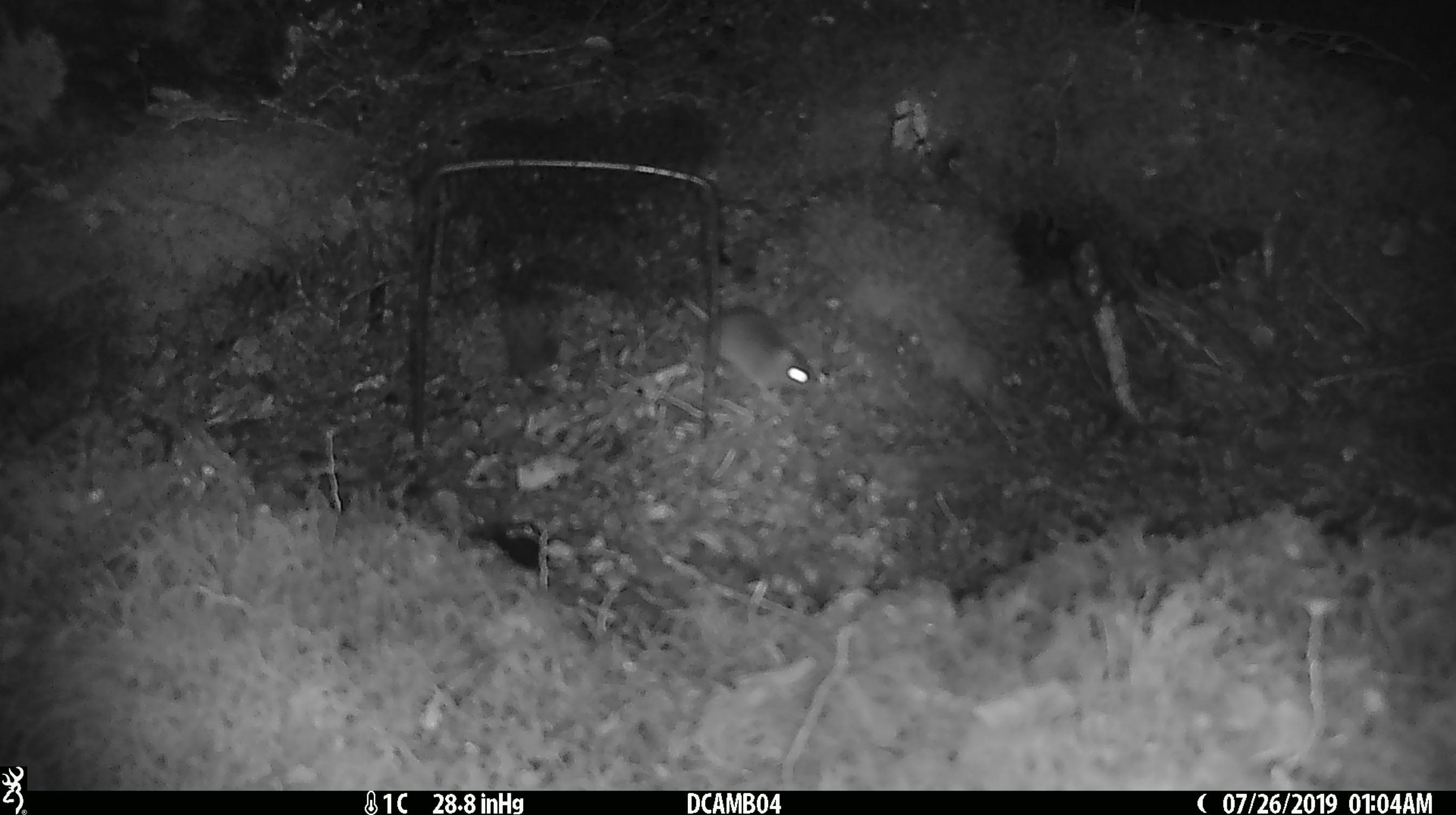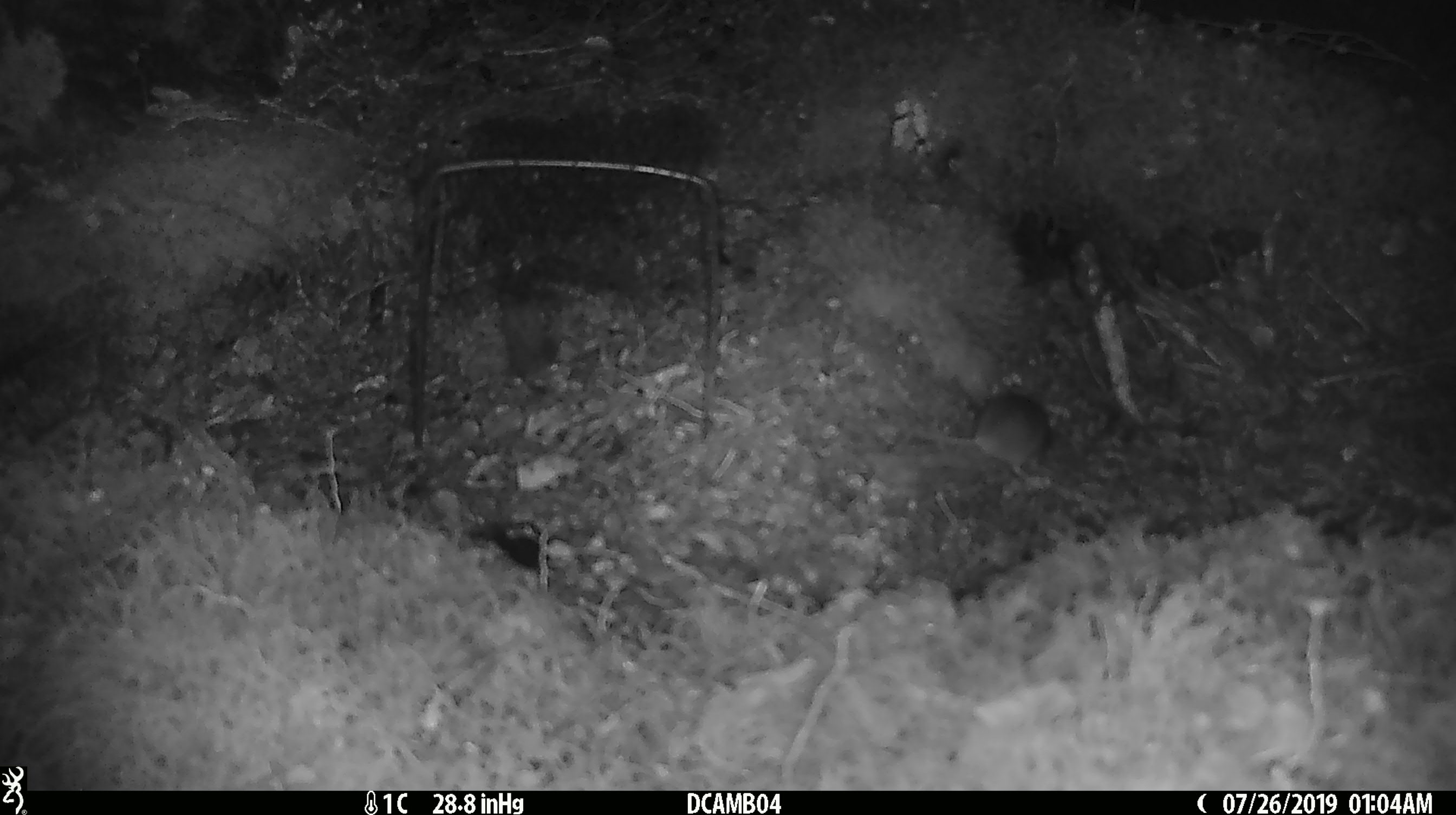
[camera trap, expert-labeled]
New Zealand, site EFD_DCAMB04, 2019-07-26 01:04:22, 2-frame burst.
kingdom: Animalia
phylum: Chordata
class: Mammalia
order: Rodentia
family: Muridae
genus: Mus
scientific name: Mus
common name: mouse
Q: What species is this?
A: Mouse (Mus).